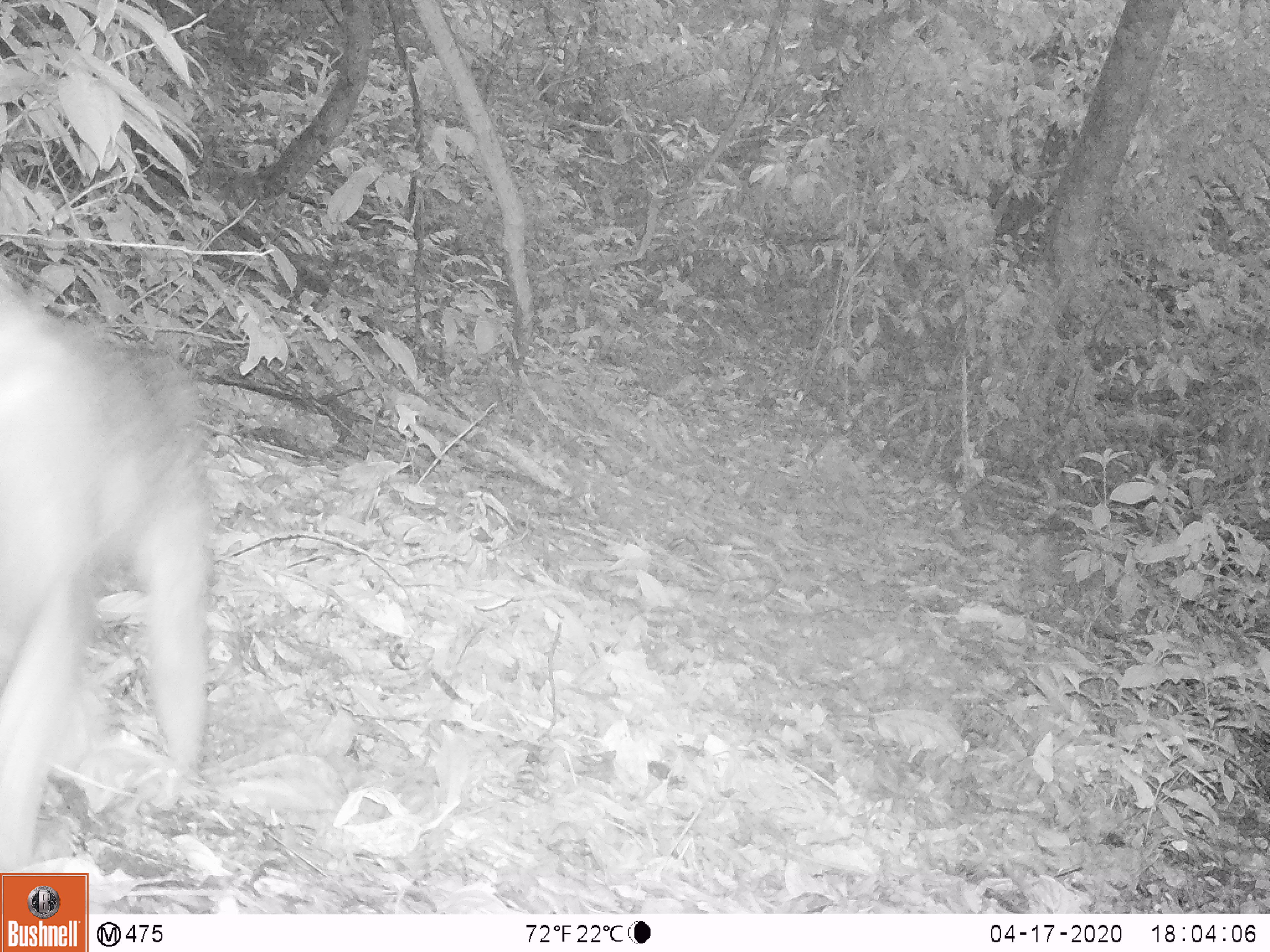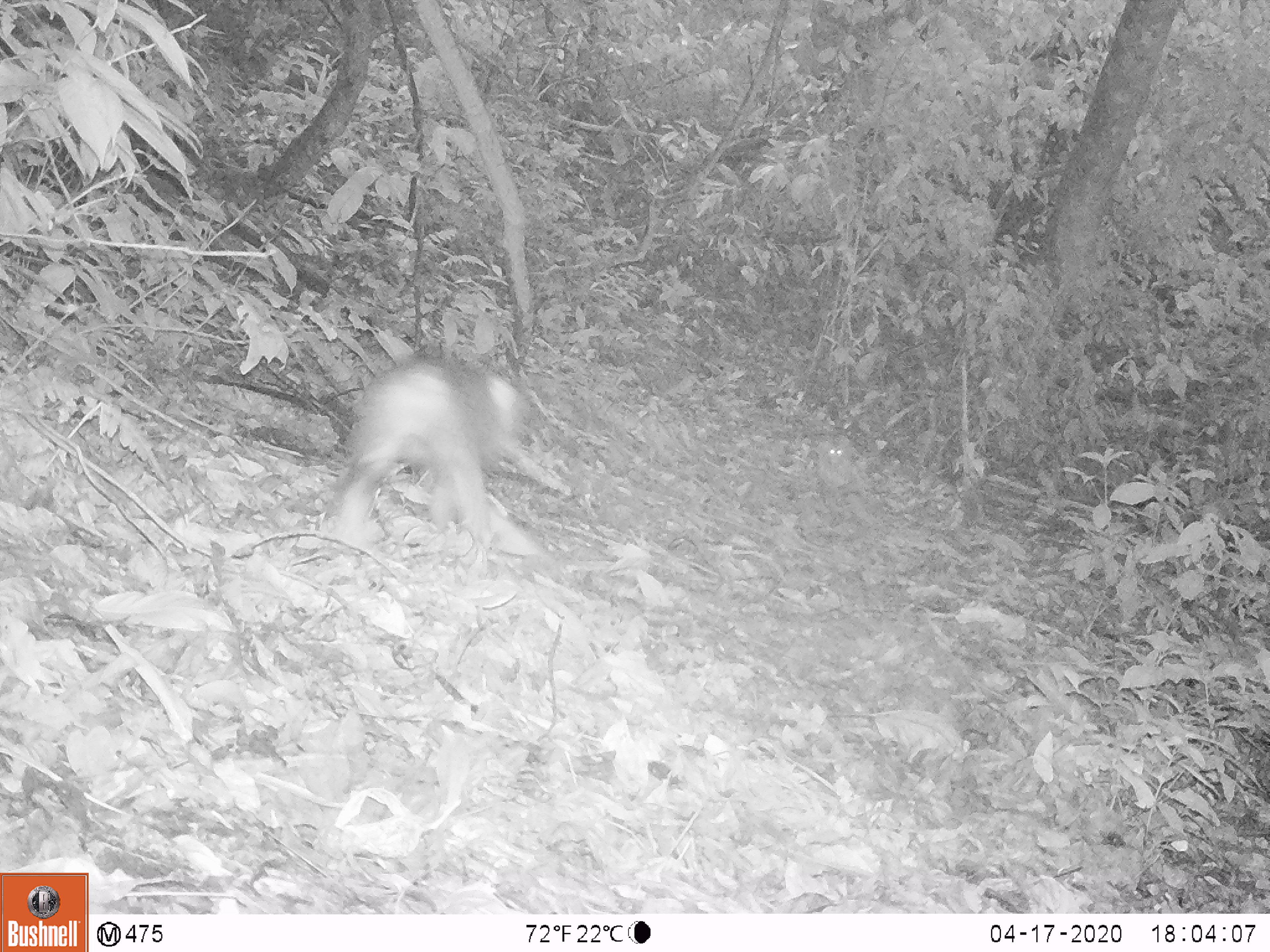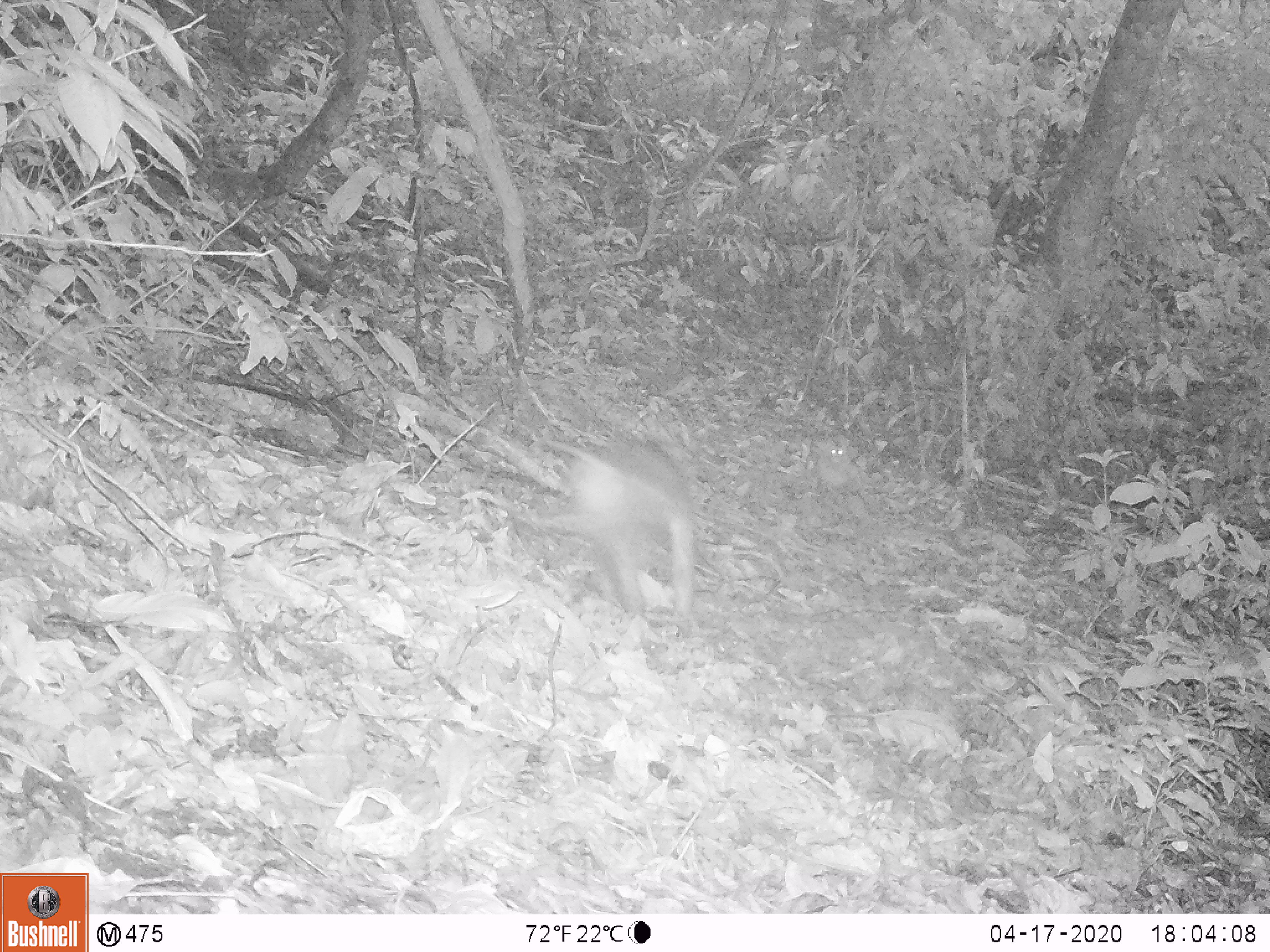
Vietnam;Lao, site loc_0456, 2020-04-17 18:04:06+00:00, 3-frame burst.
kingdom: Animalia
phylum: Chordata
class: Mammalia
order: Primates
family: Cercopithecidae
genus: Macaca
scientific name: Macaca nemestrina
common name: pig-tailed macaque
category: pig tailed macaque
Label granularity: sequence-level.